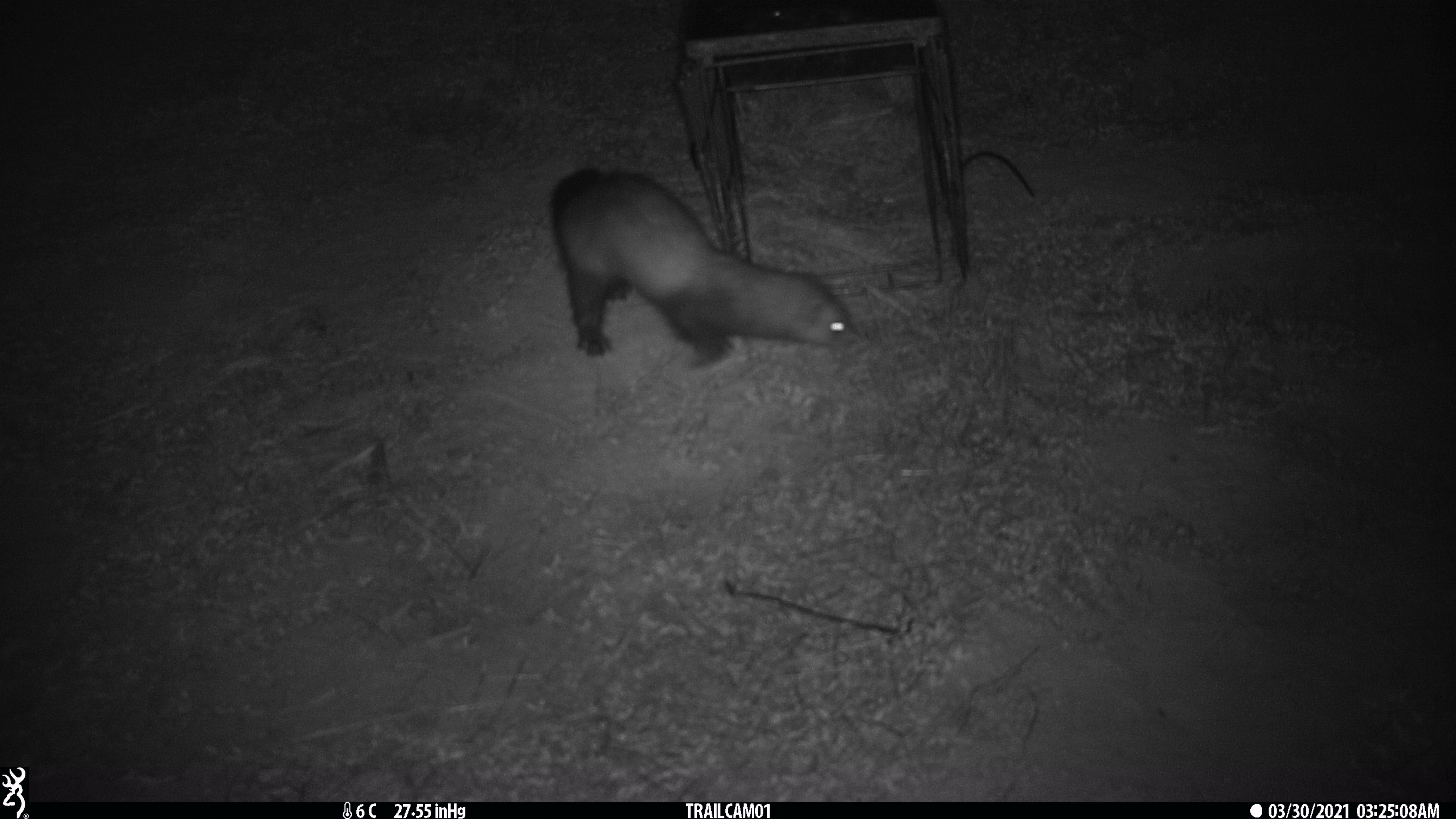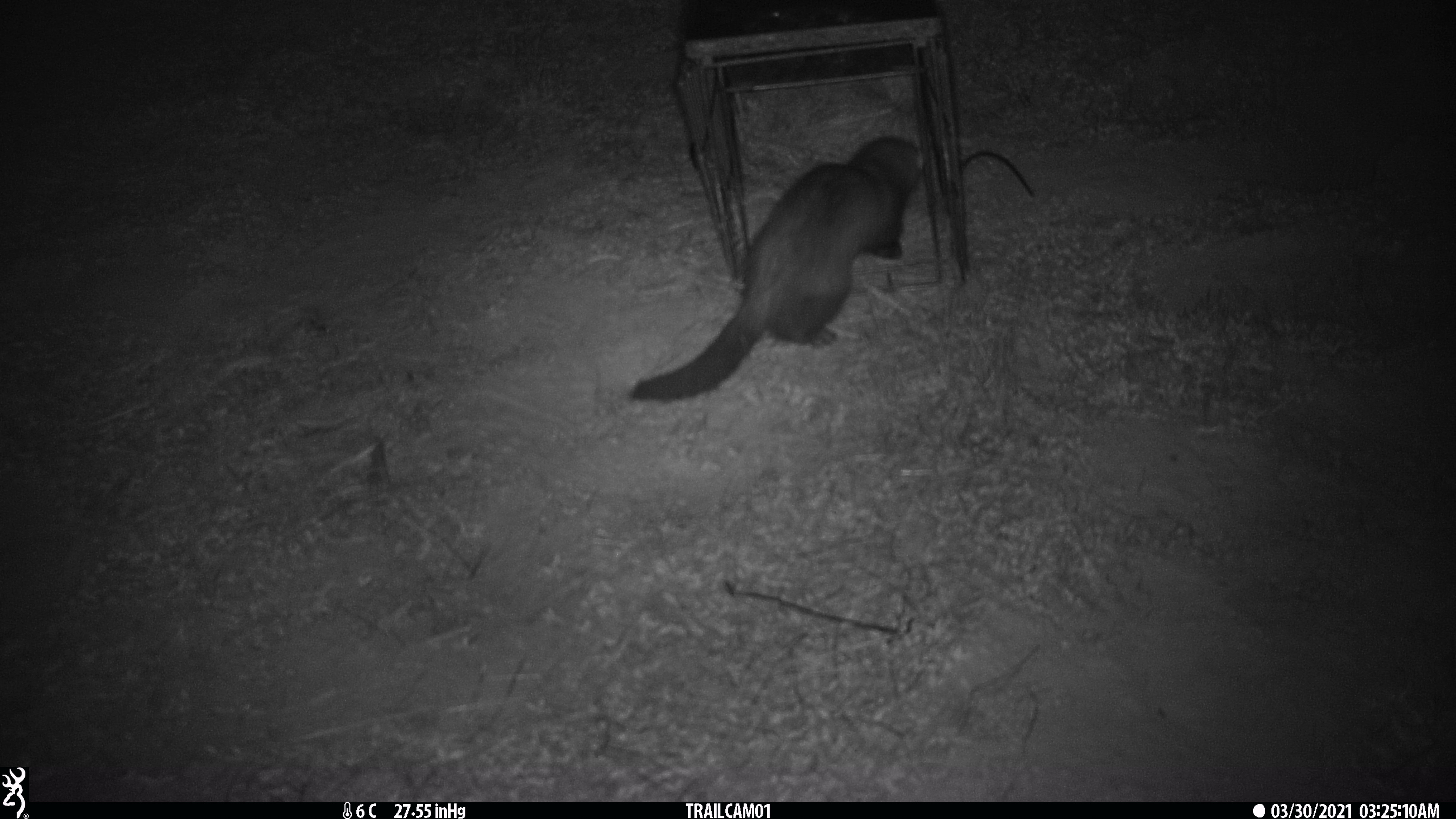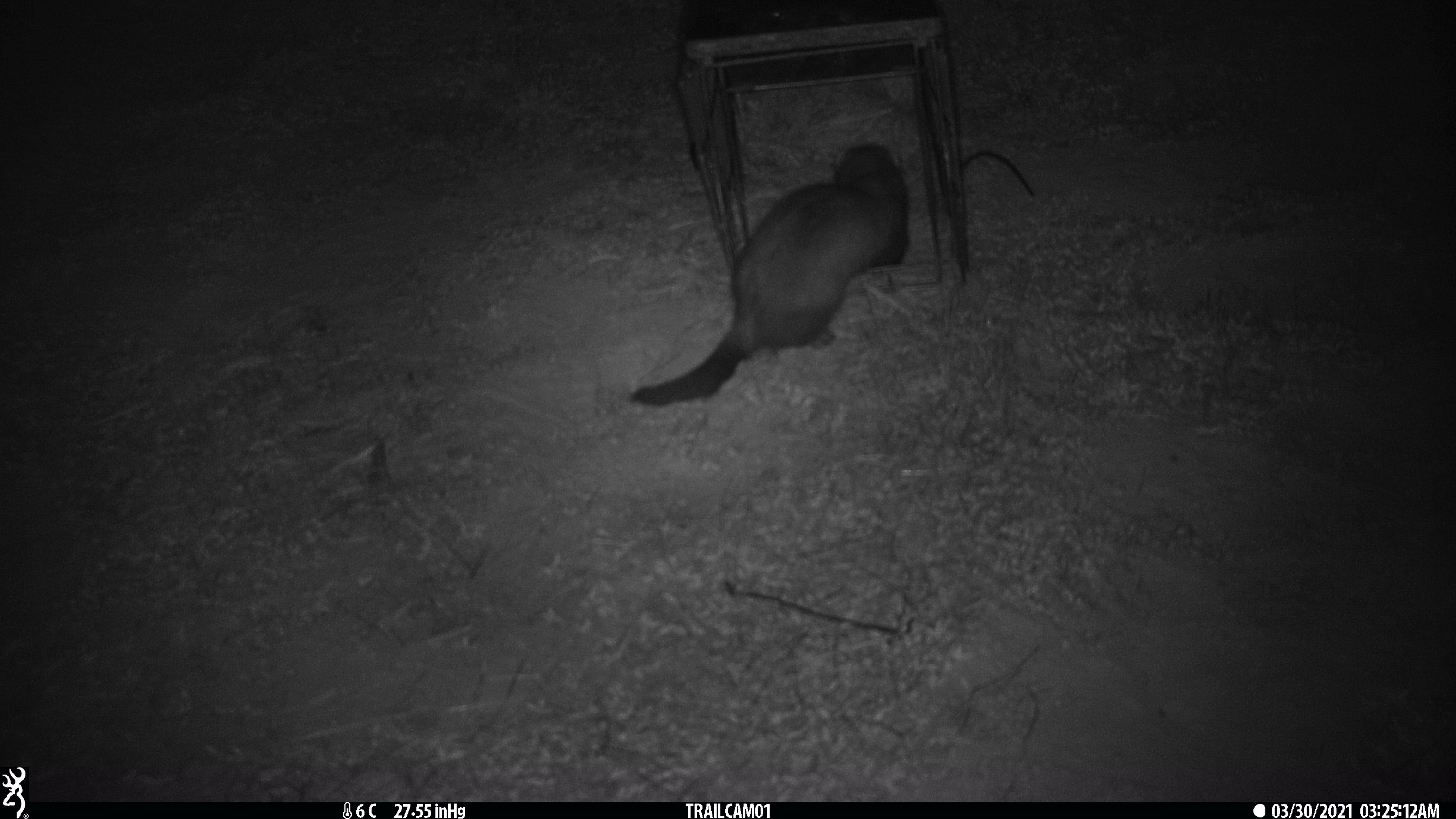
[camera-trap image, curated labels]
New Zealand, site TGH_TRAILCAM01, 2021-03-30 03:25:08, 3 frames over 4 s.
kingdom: Animalia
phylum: Chordata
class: Mammalia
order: Carnivora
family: Mustelidae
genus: Mustela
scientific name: Mustela furo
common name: ferret